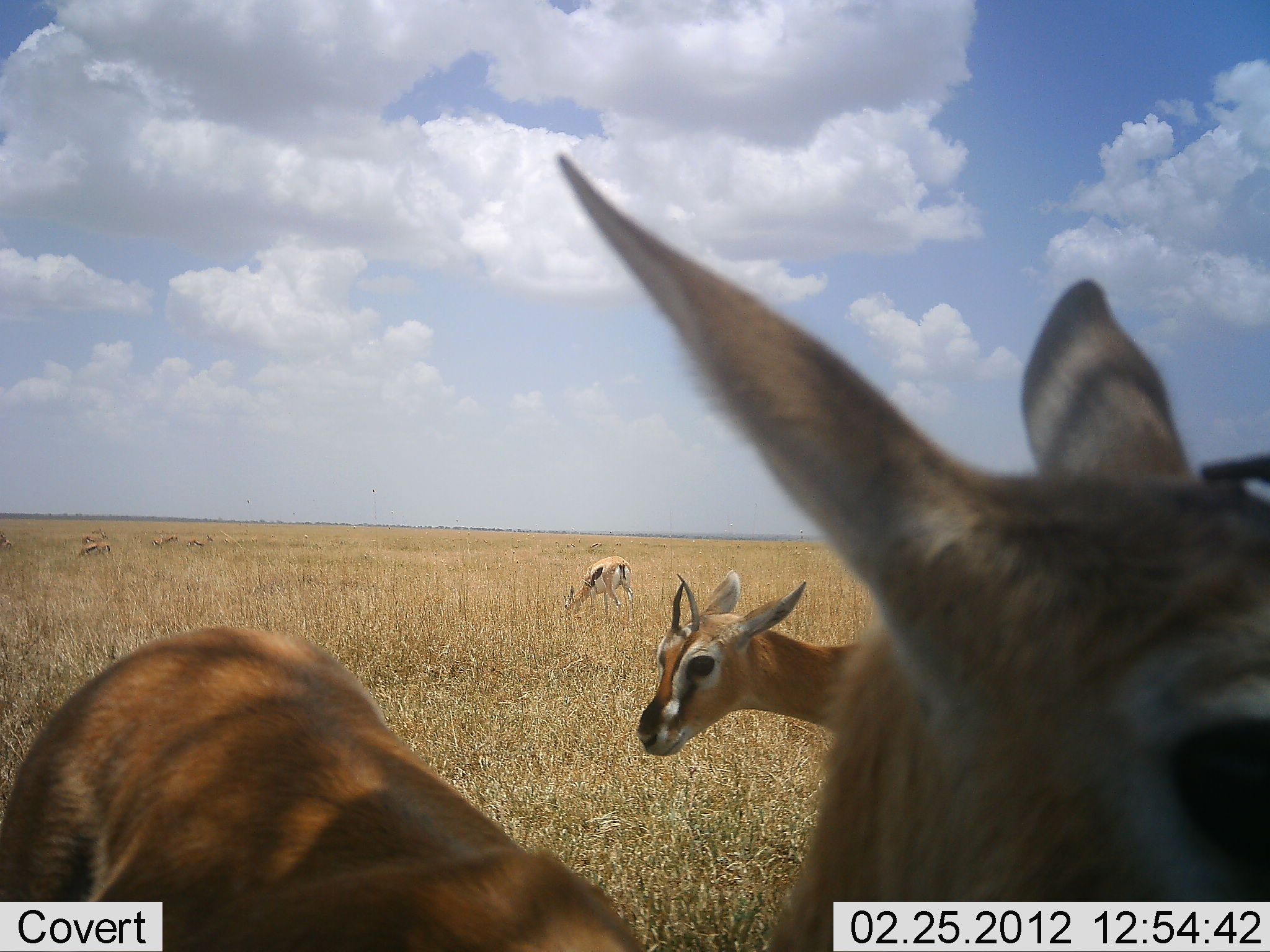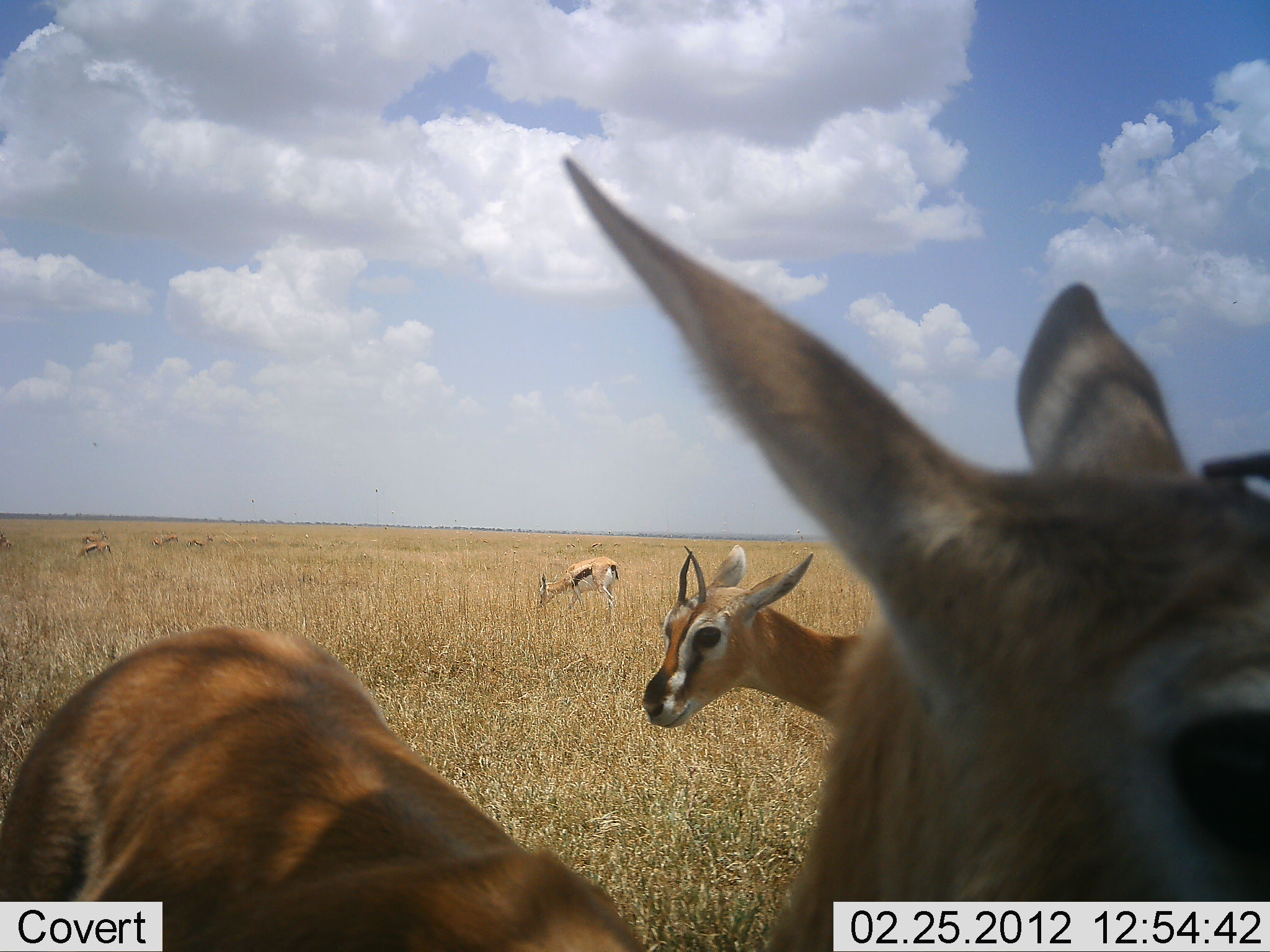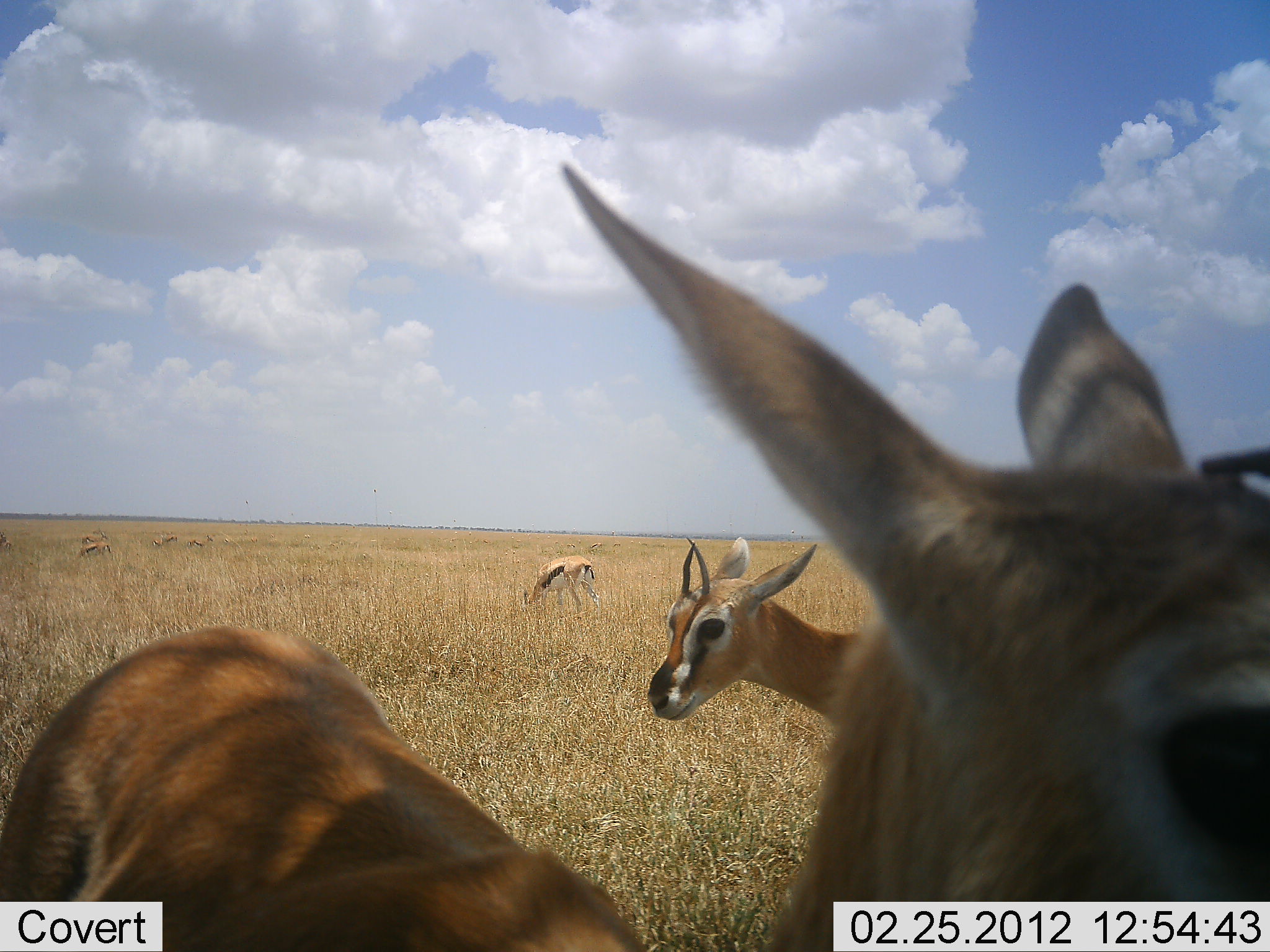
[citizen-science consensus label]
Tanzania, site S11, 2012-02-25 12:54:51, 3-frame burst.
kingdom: Animalia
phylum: Chordata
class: Mammalia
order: Artiodactyla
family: Bovidae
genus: Eudorcas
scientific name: Eudorcas thomsonii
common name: thomson's gazelle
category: gazellethomsons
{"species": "gazellethomsons (thomson's gazelle) (Eudorcas thomsonii)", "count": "3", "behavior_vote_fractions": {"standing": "91%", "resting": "0%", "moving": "0%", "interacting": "0%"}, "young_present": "0%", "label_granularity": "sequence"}